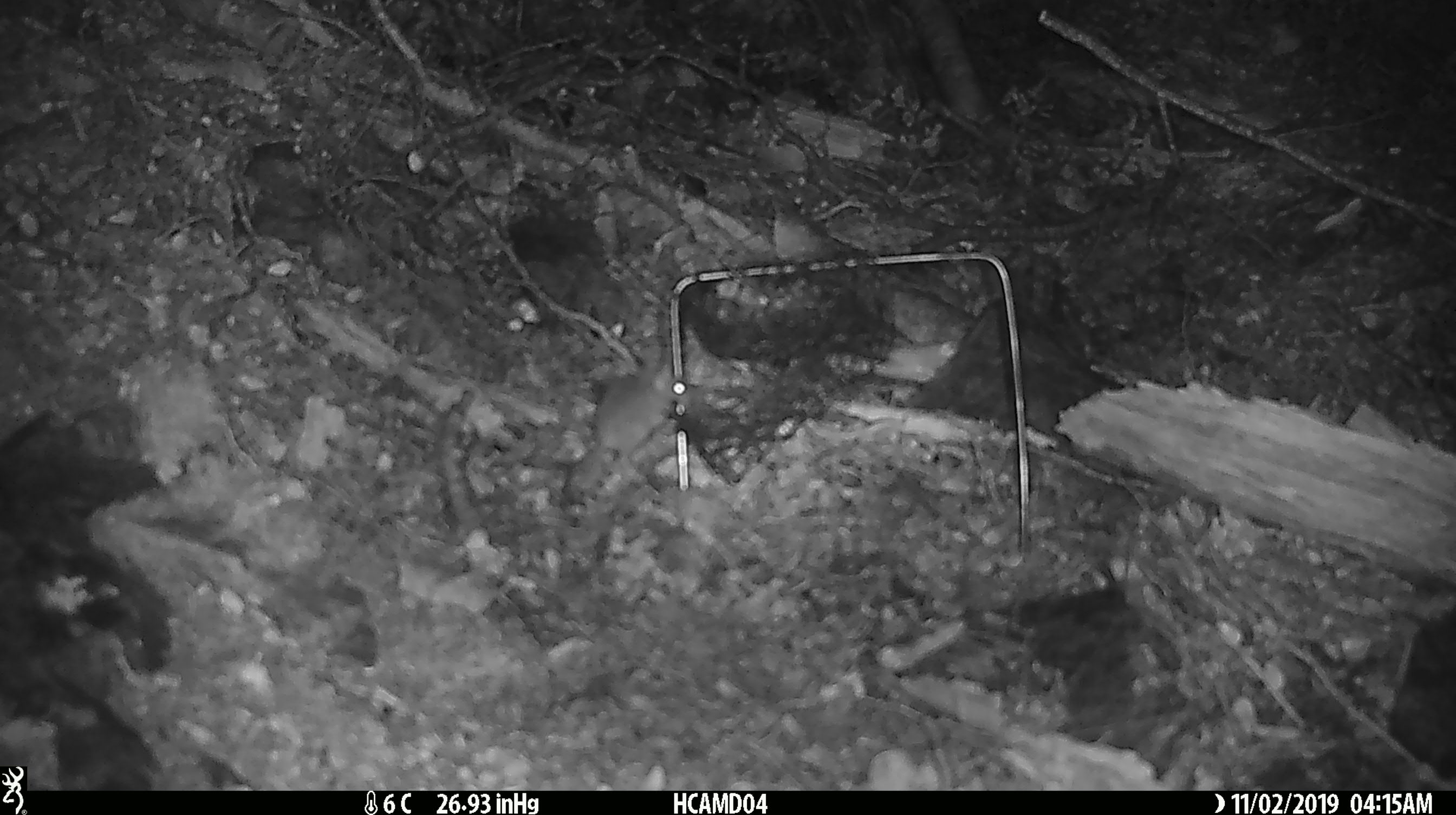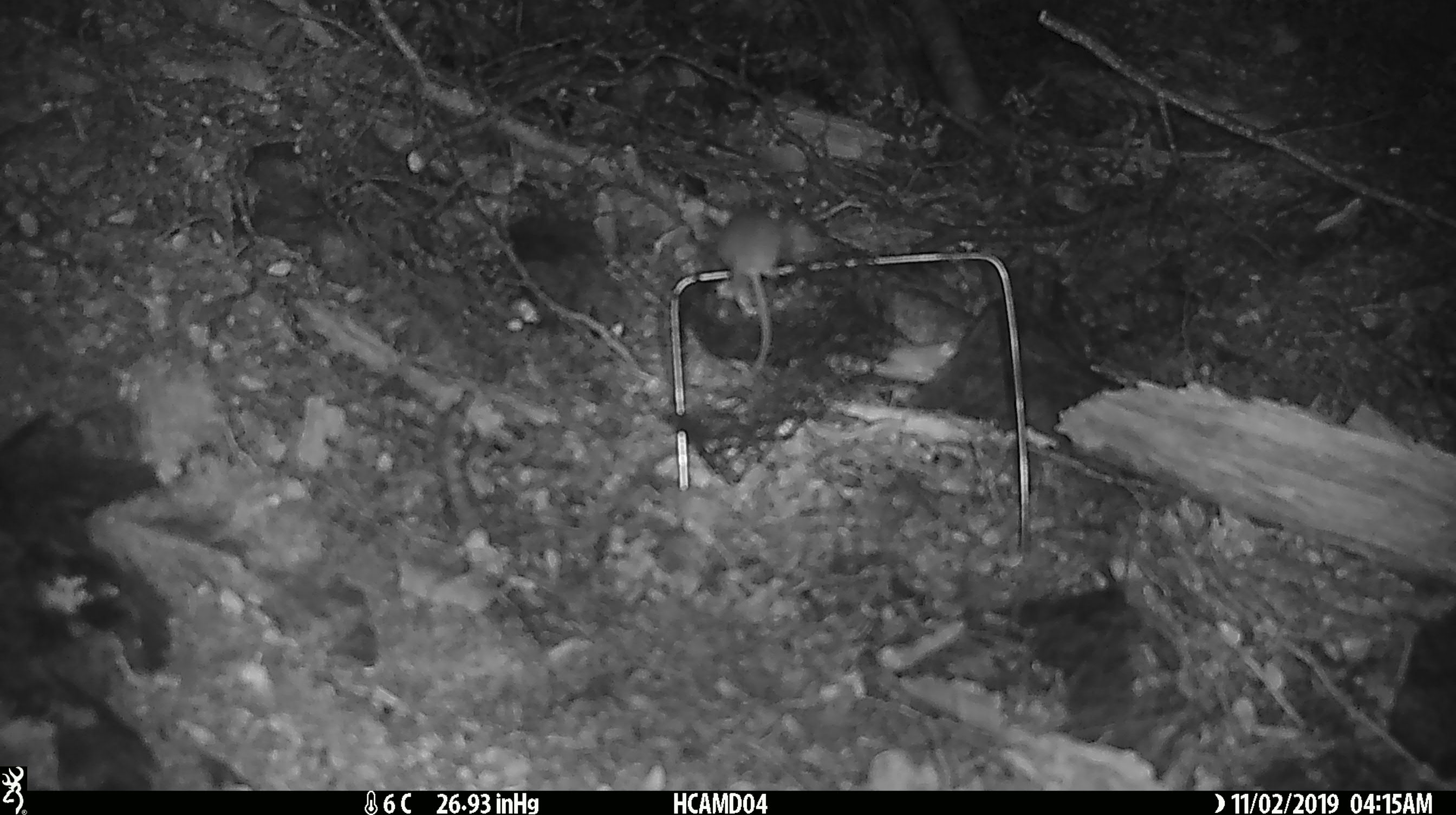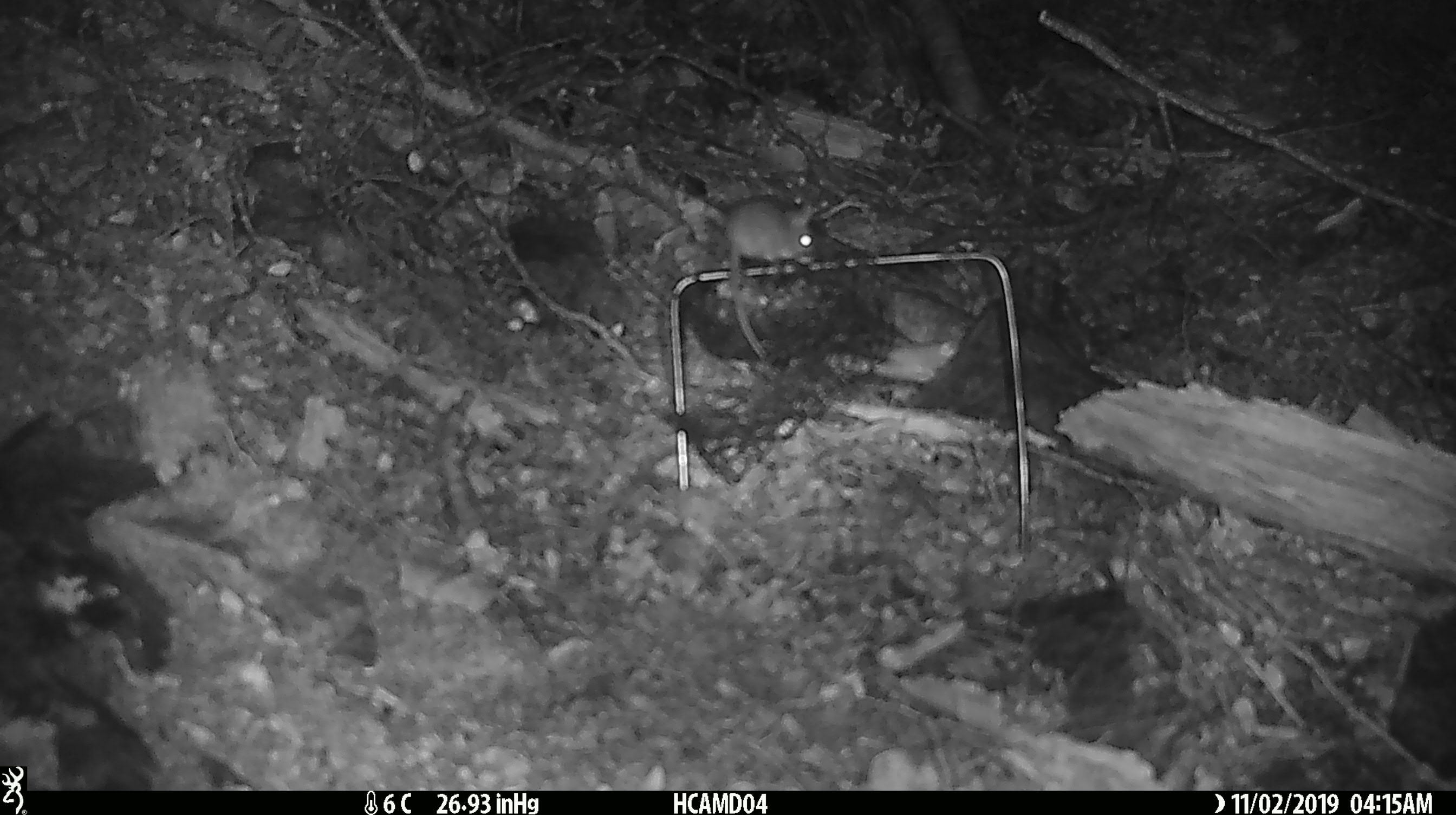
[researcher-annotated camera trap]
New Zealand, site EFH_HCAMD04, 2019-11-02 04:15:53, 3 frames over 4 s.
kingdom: Animalia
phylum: Chordata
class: Mammalia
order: Rodentia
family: Muridae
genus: Mus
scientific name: Mus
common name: mouse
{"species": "mouse (Mus)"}